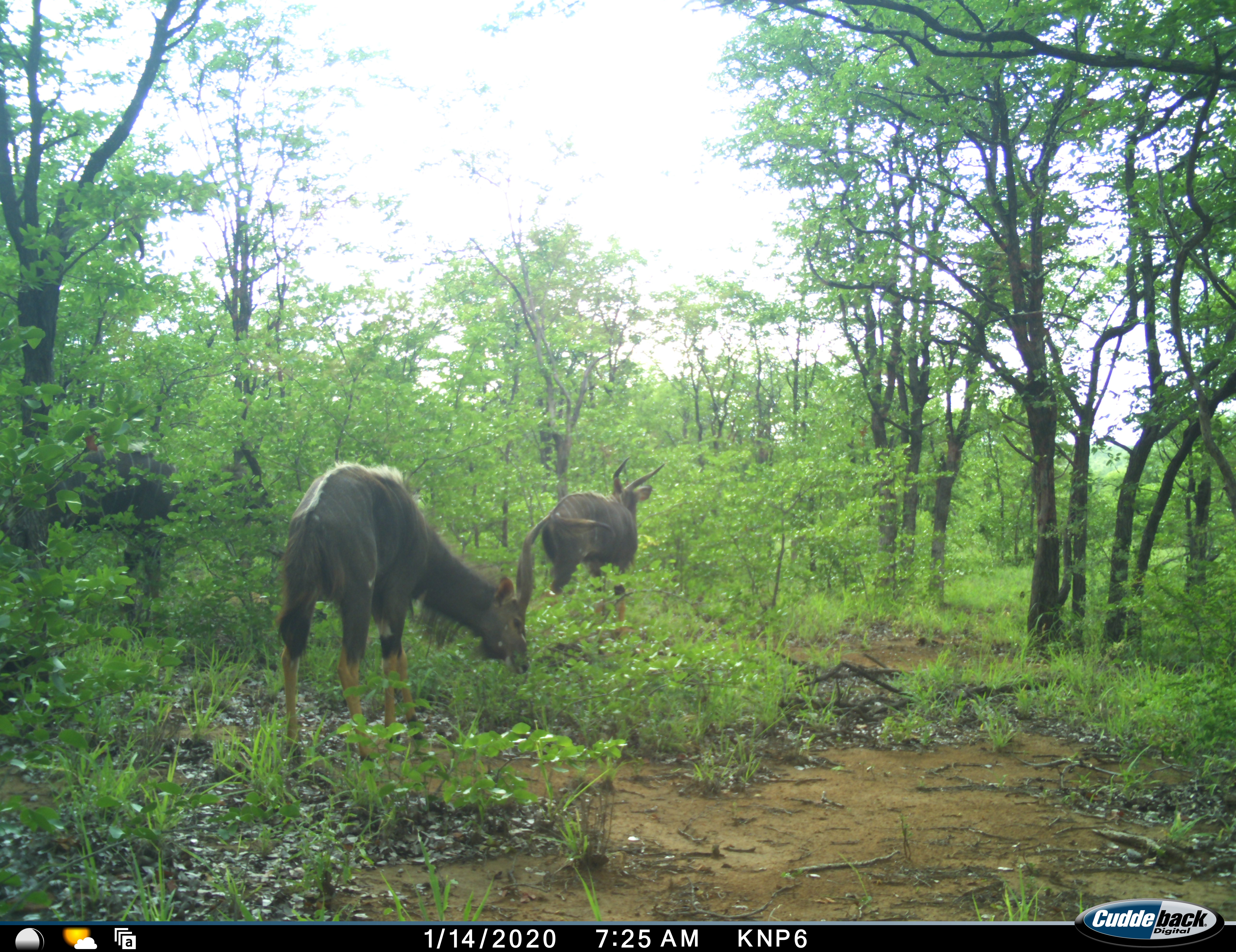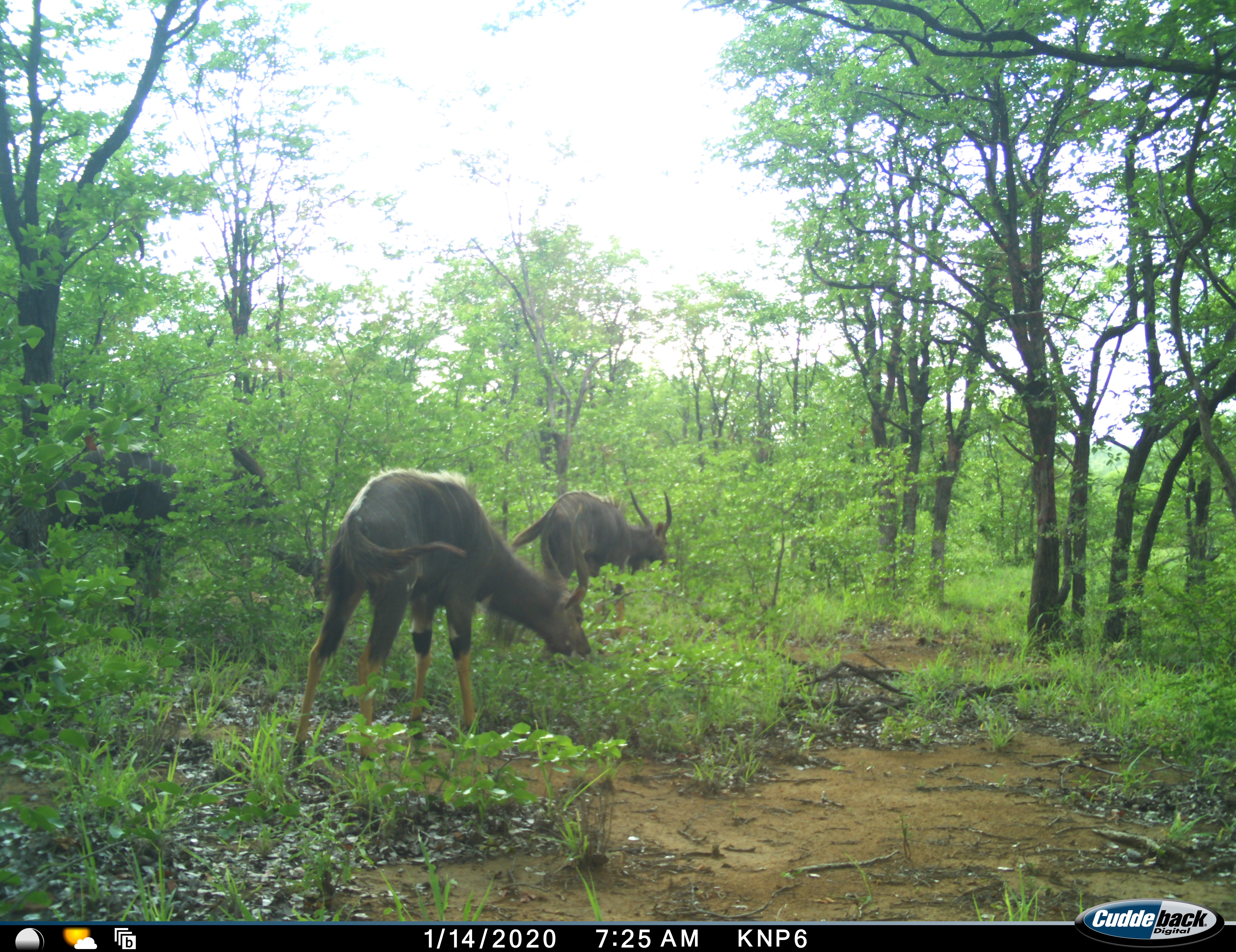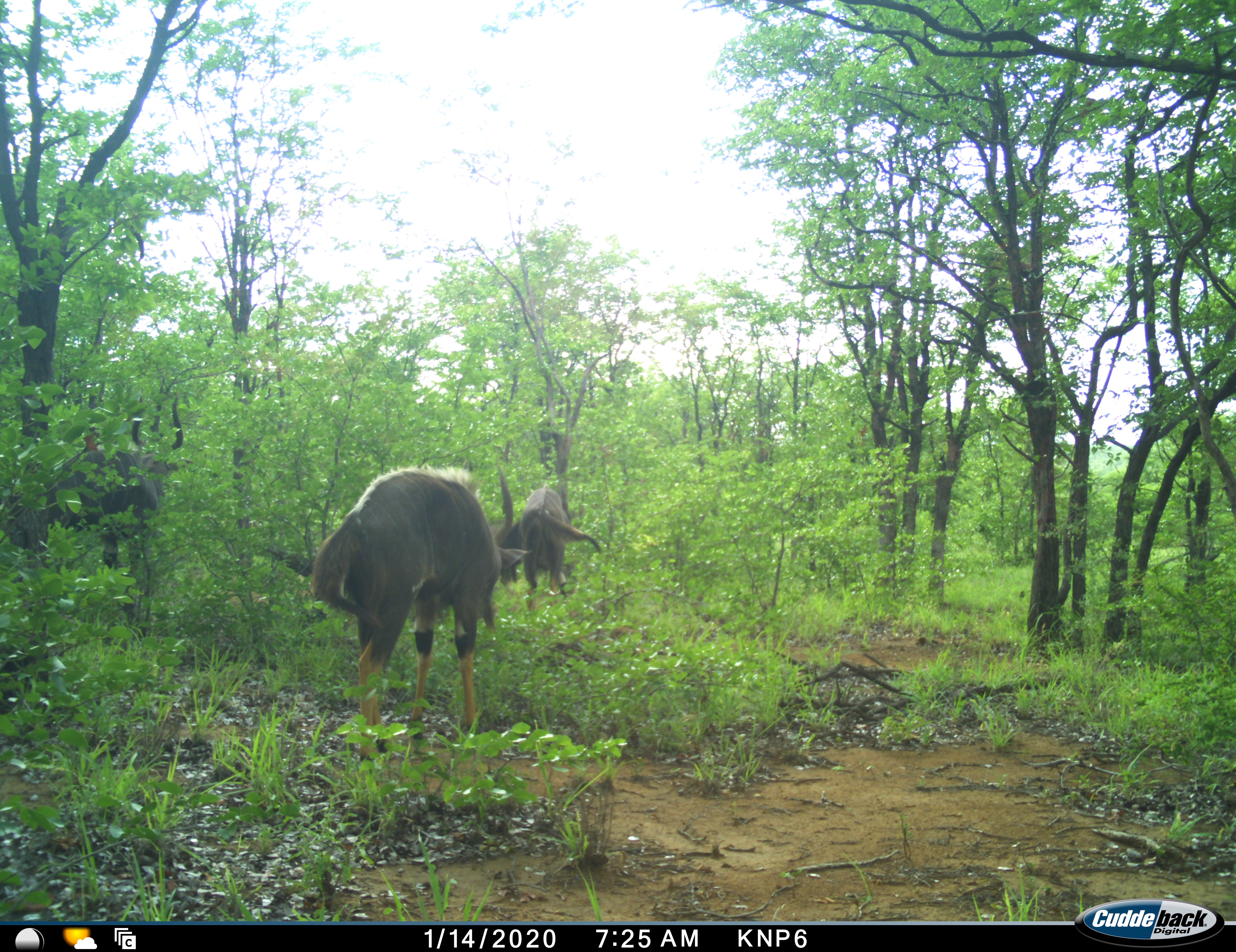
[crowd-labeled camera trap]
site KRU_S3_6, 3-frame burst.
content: unidentified animal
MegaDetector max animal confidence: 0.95